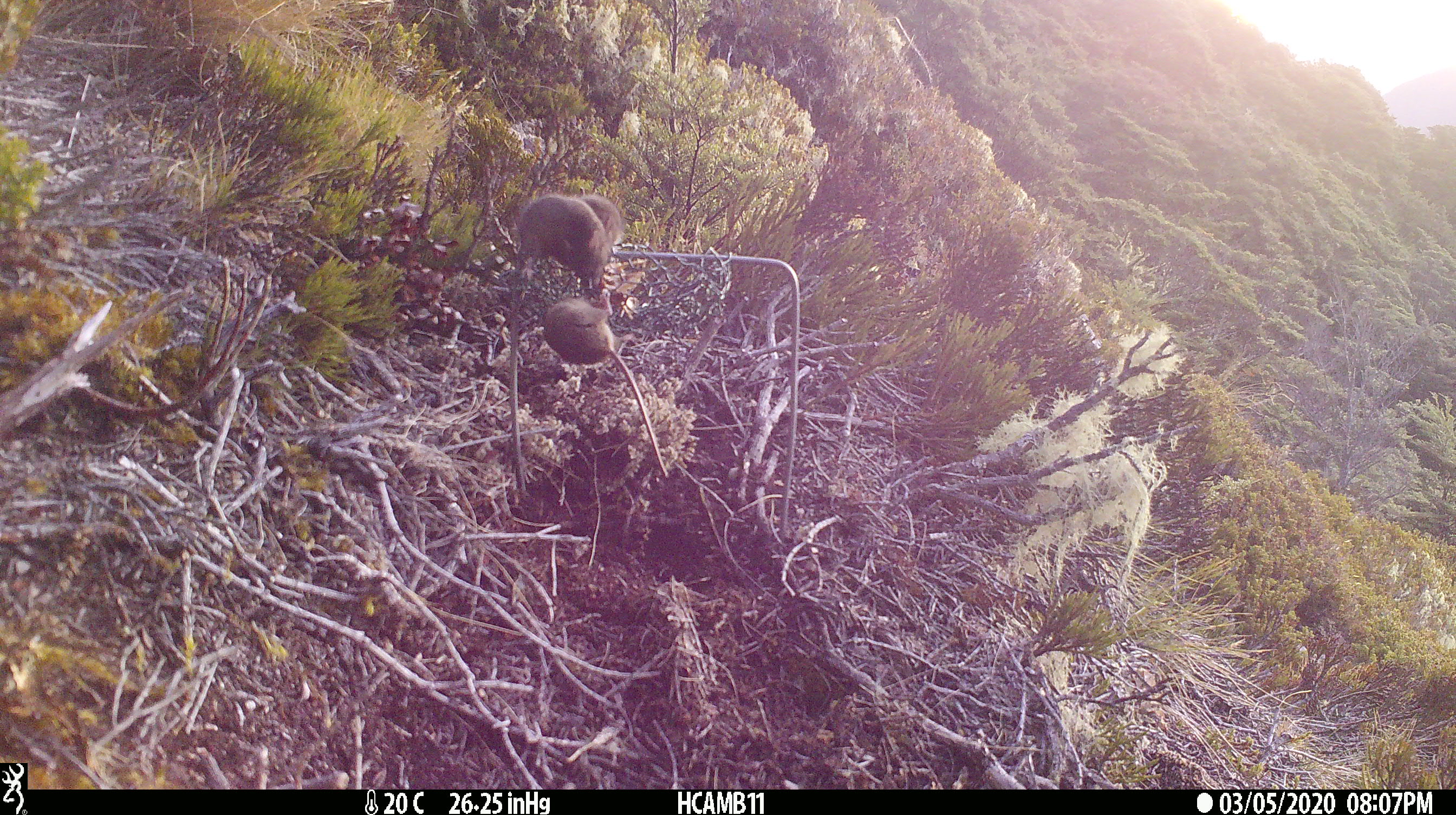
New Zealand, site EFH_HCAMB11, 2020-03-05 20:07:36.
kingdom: Animalia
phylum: Chordata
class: Mammalia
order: Rodentia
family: Muridae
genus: Mus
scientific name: Mus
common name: mouse